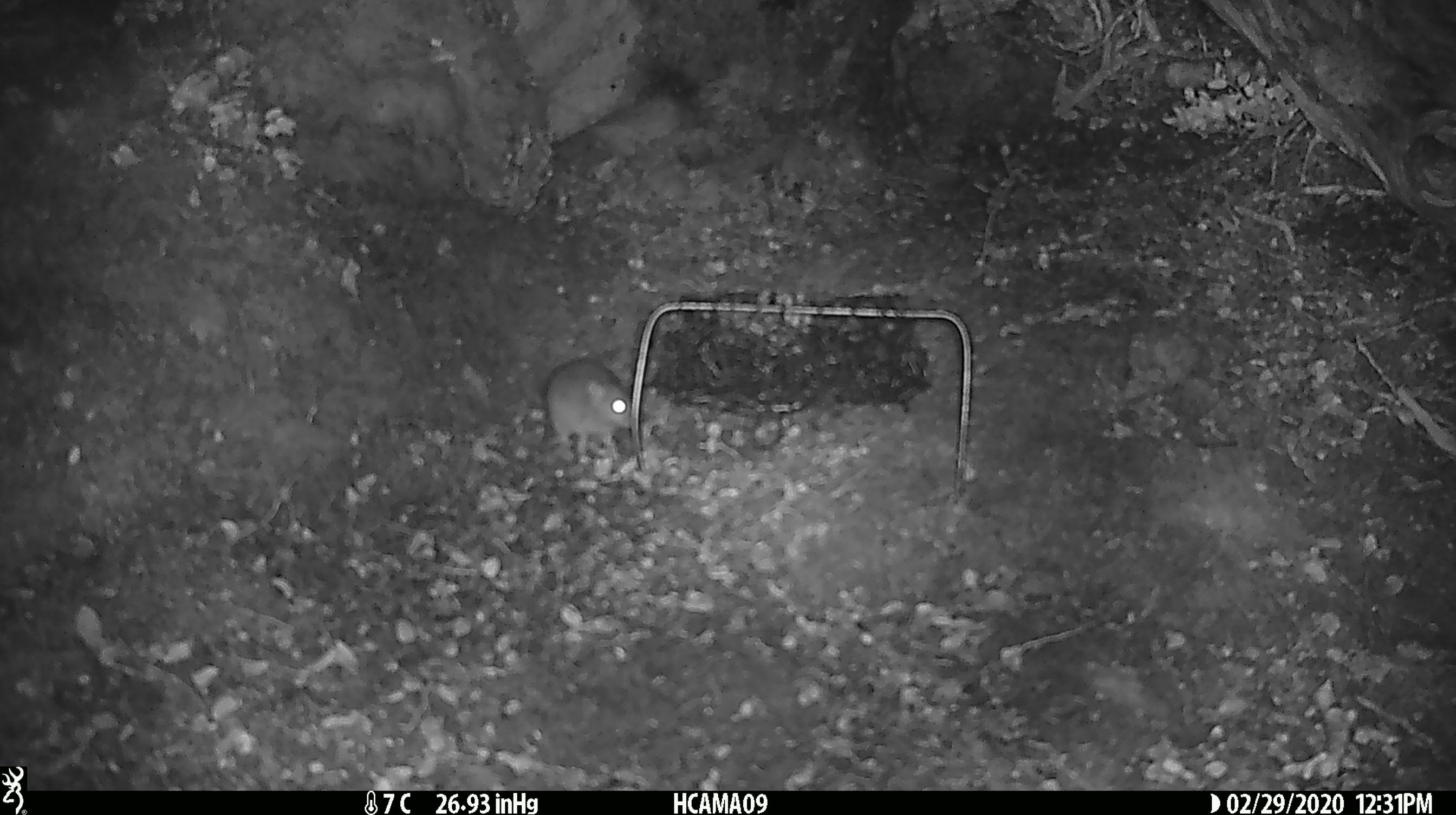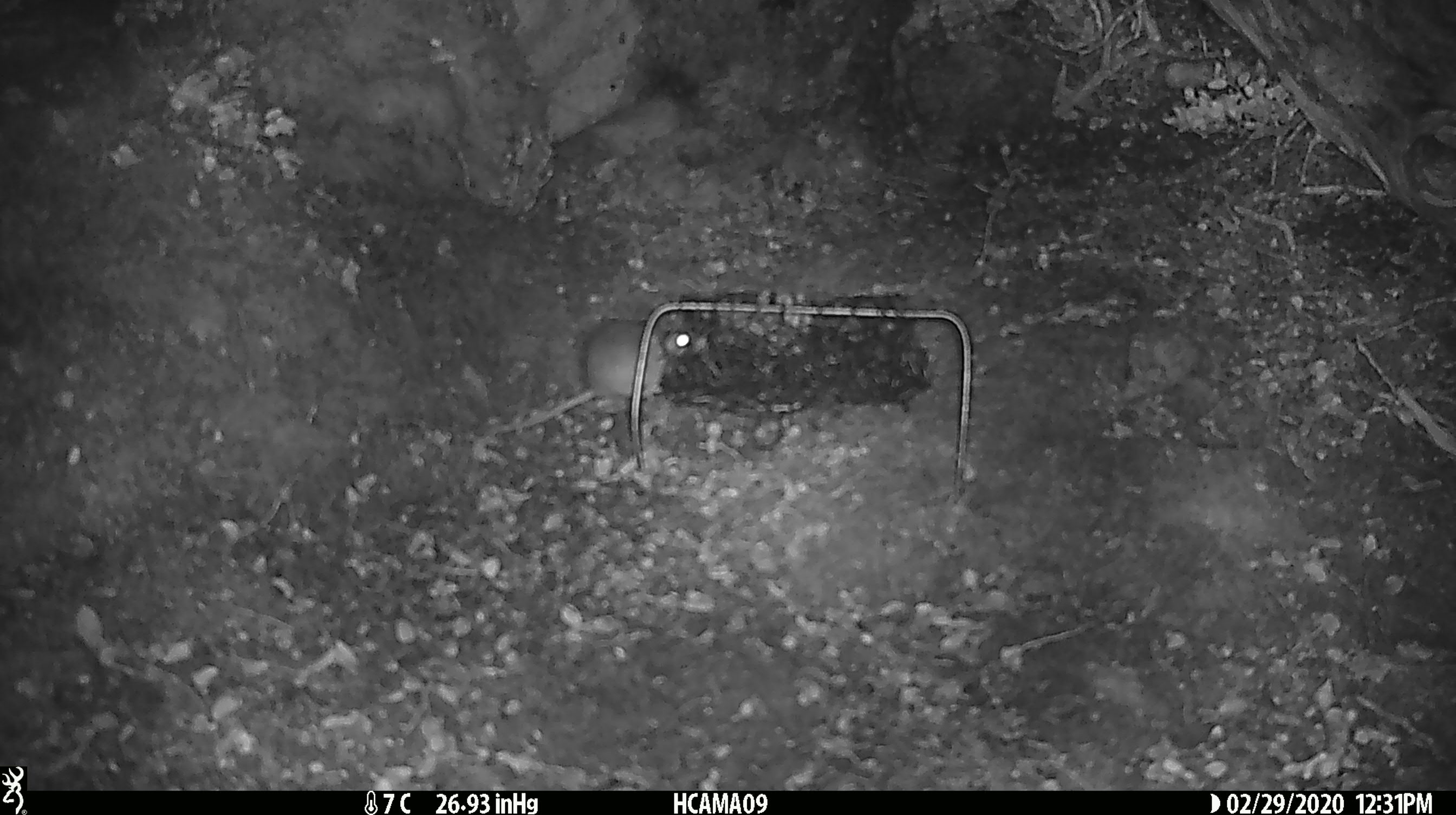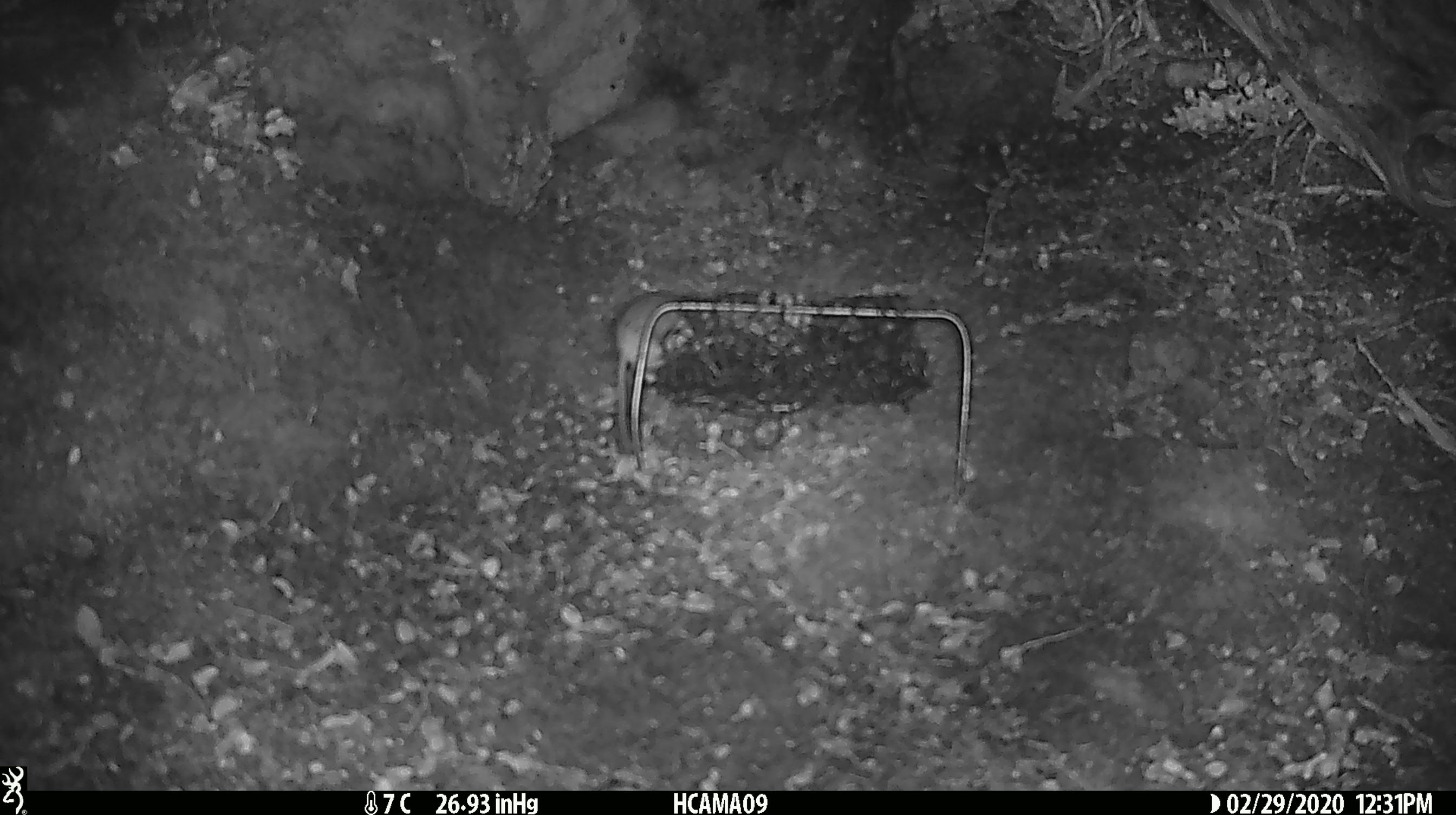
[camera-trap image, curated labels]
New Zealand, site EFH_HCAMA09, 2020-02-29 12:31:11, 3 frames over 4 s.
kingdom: Animalia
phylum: Chordata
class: Mammalia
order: Rodentia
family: Muridae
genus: Mus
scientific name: Mus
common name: mouse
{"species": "mouse (Mus)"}